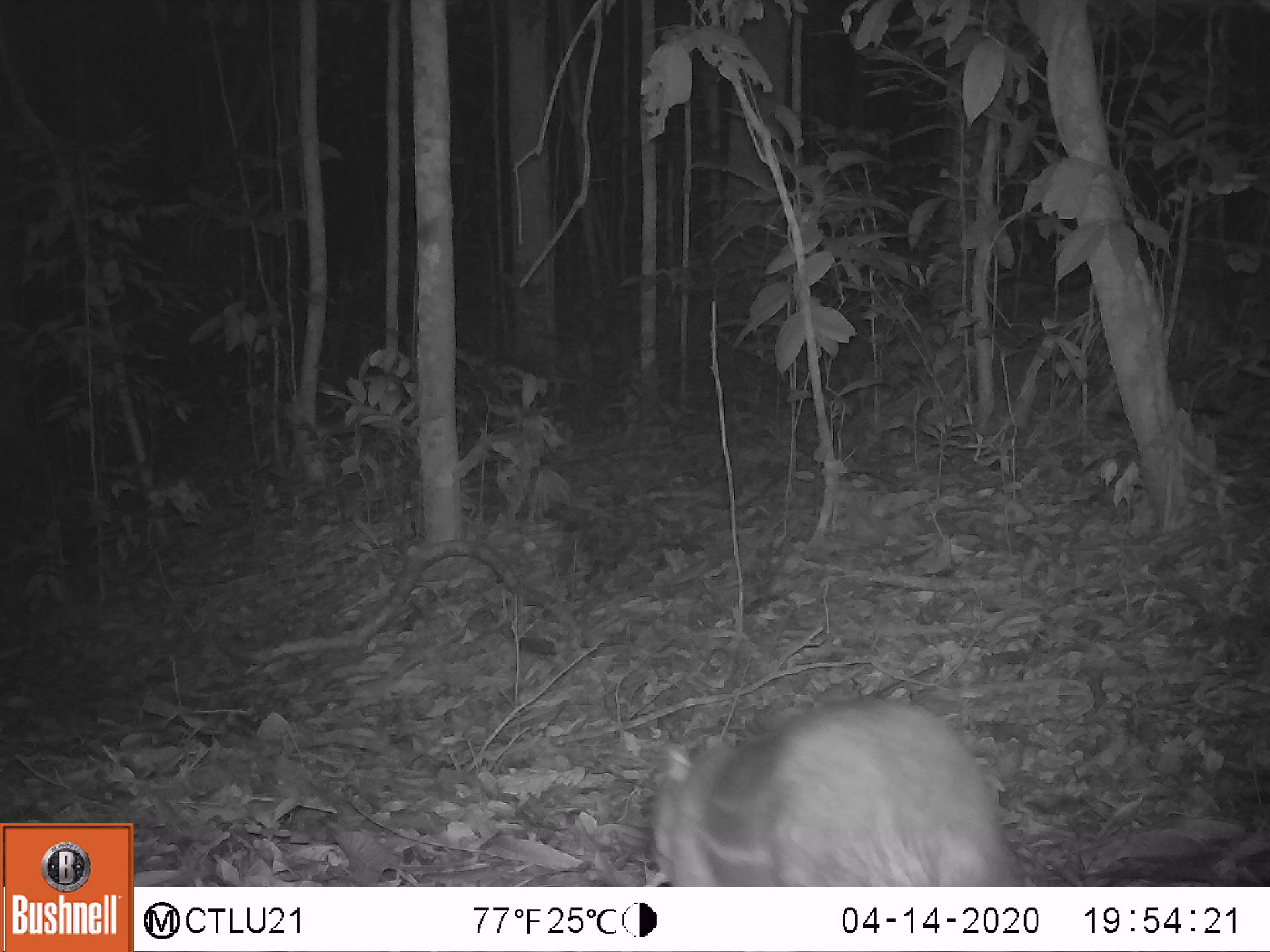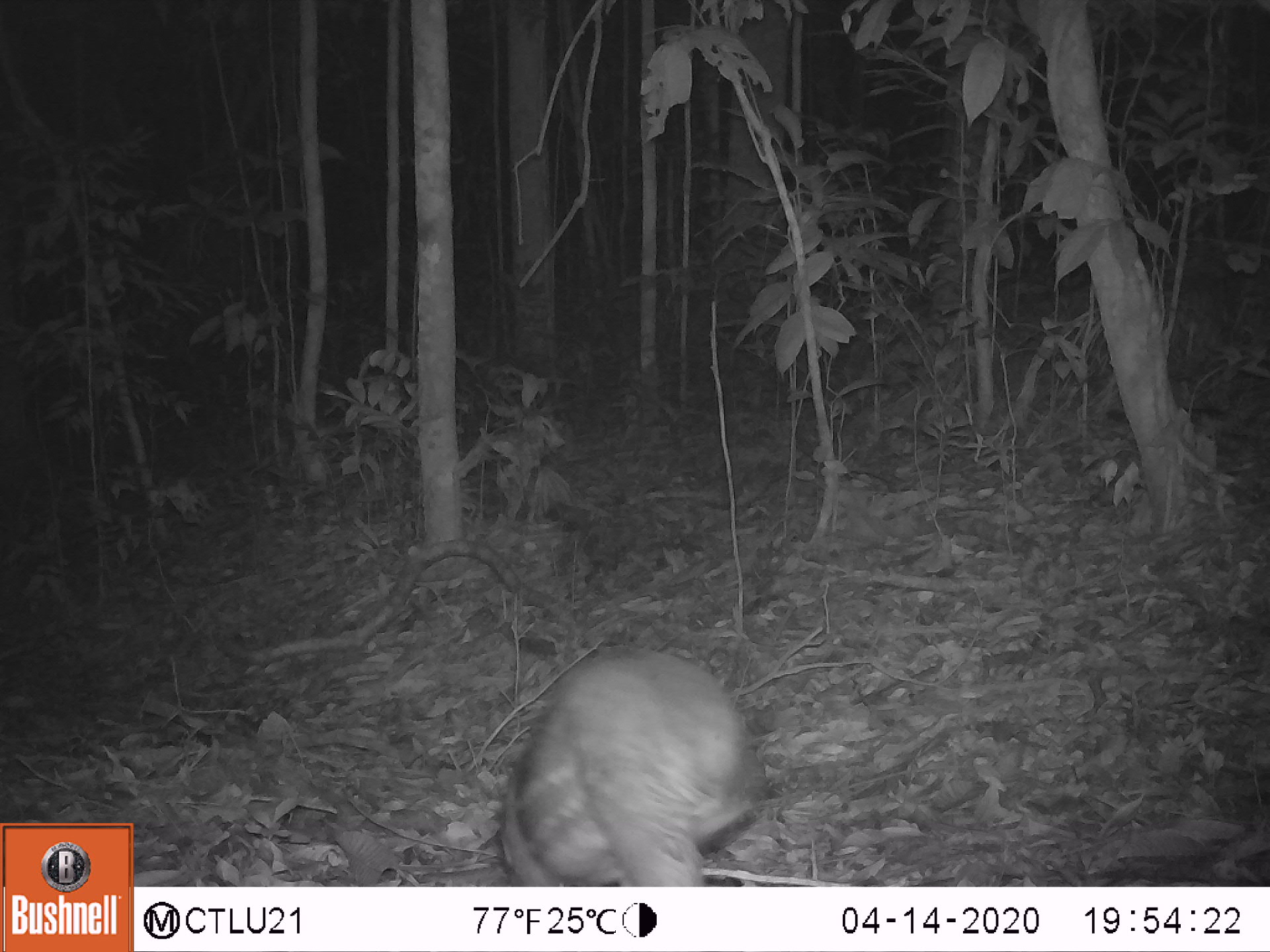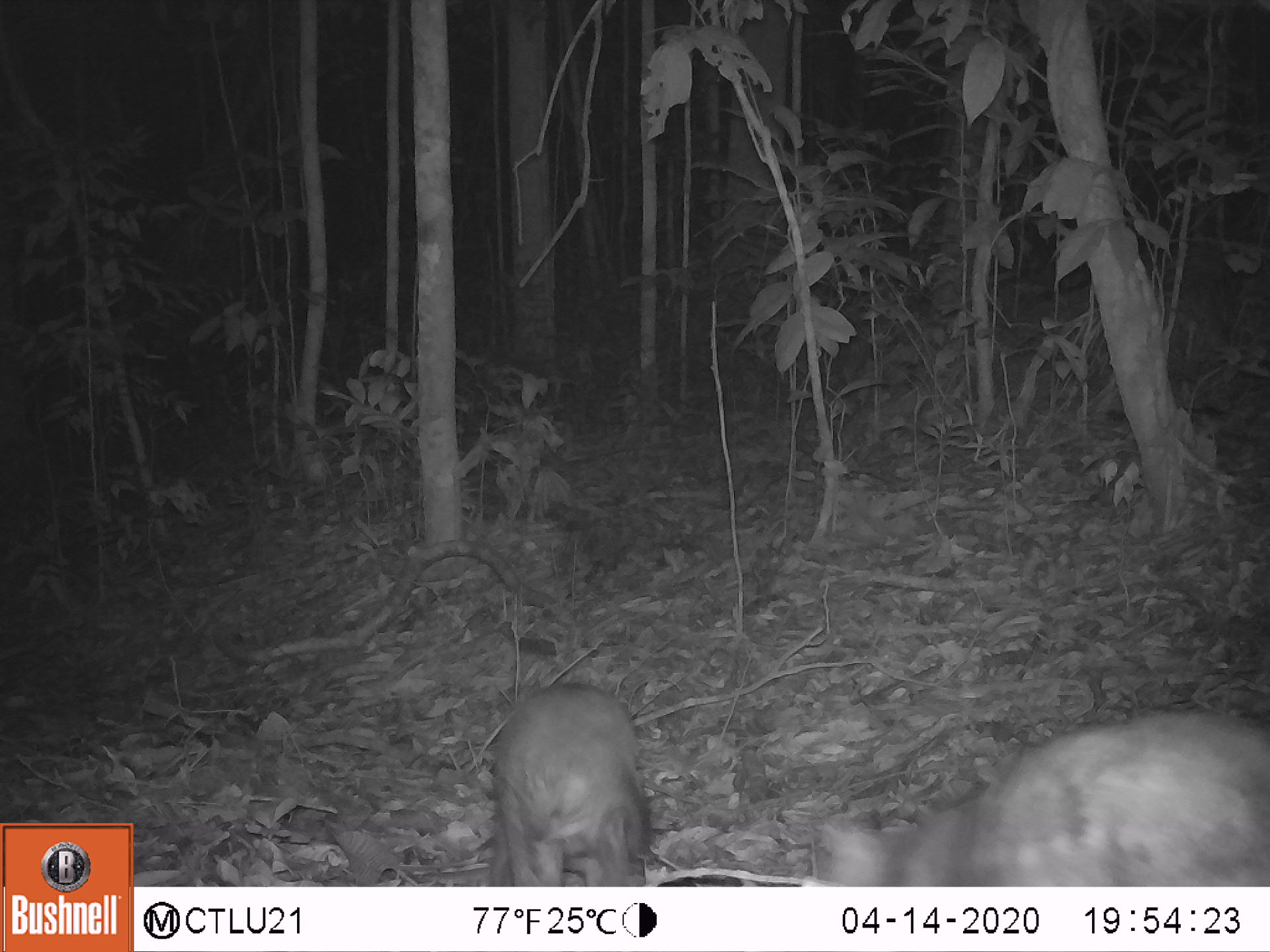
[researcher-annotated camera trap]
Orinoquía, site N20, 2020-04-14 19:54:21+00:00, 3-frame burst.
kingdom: Animalia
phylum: Chordata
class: Mammalia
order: Rodentia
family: Cuniculidae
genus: Cuniculus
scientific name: Cuniculus paca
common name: spotted paca